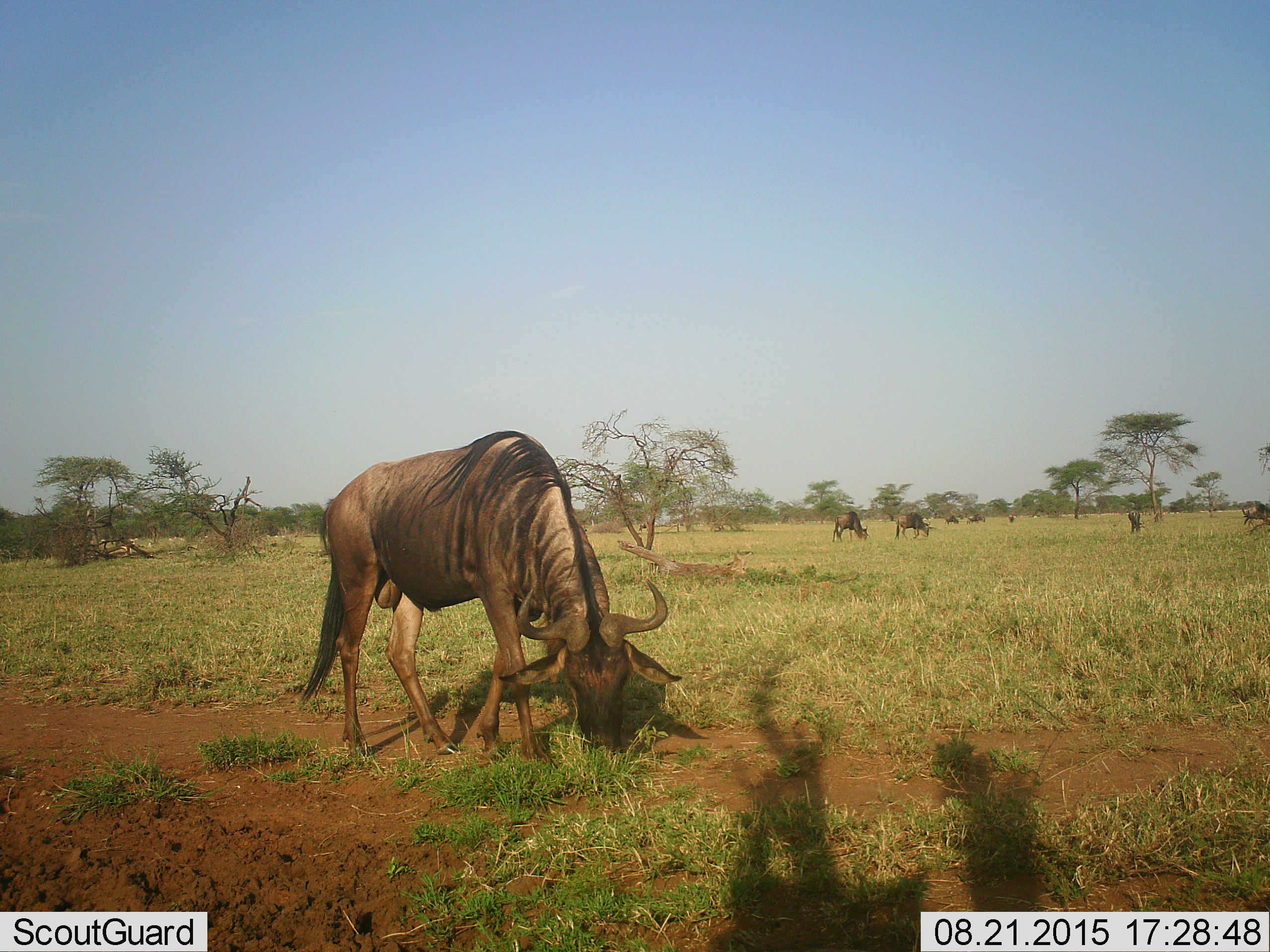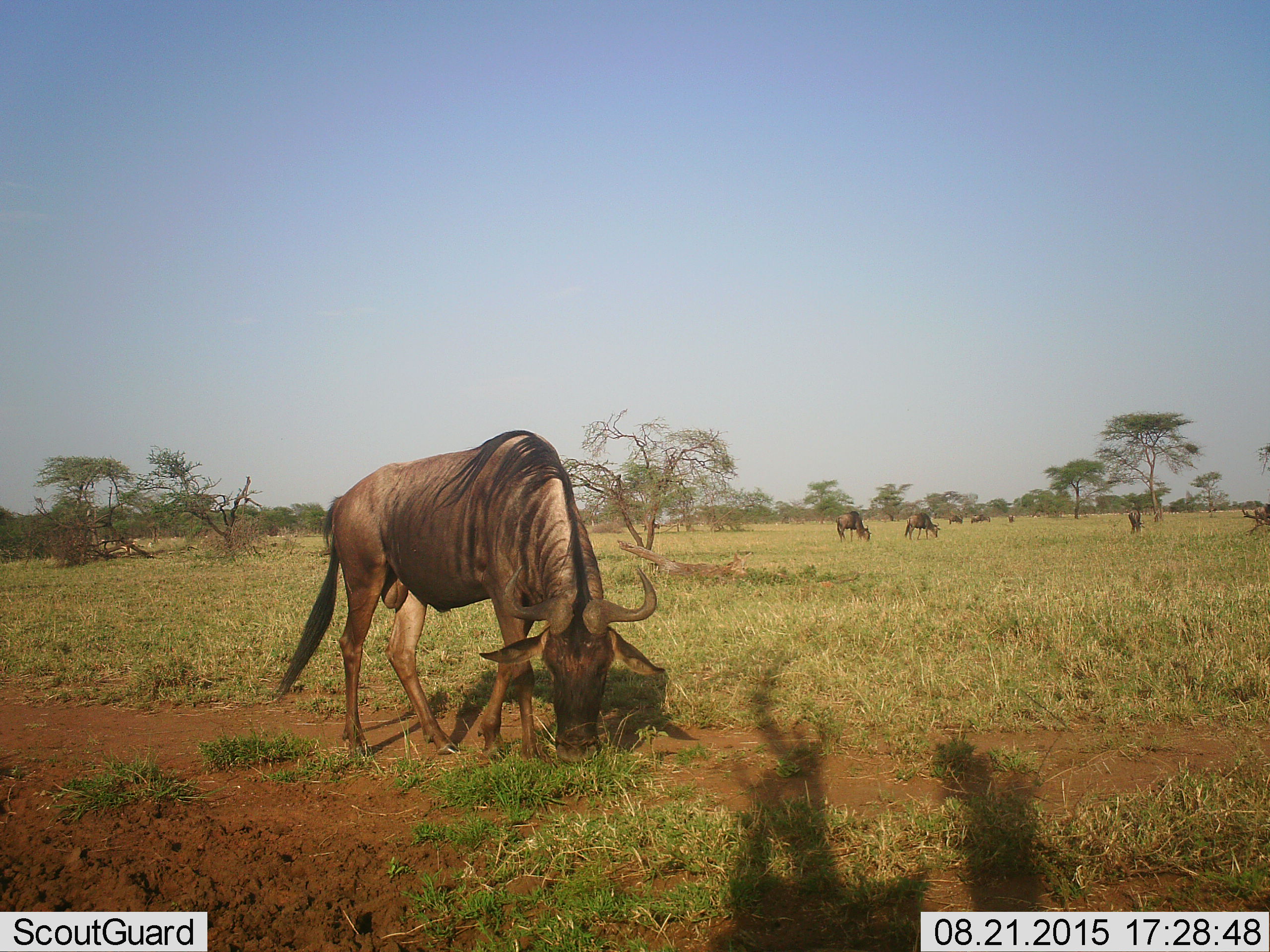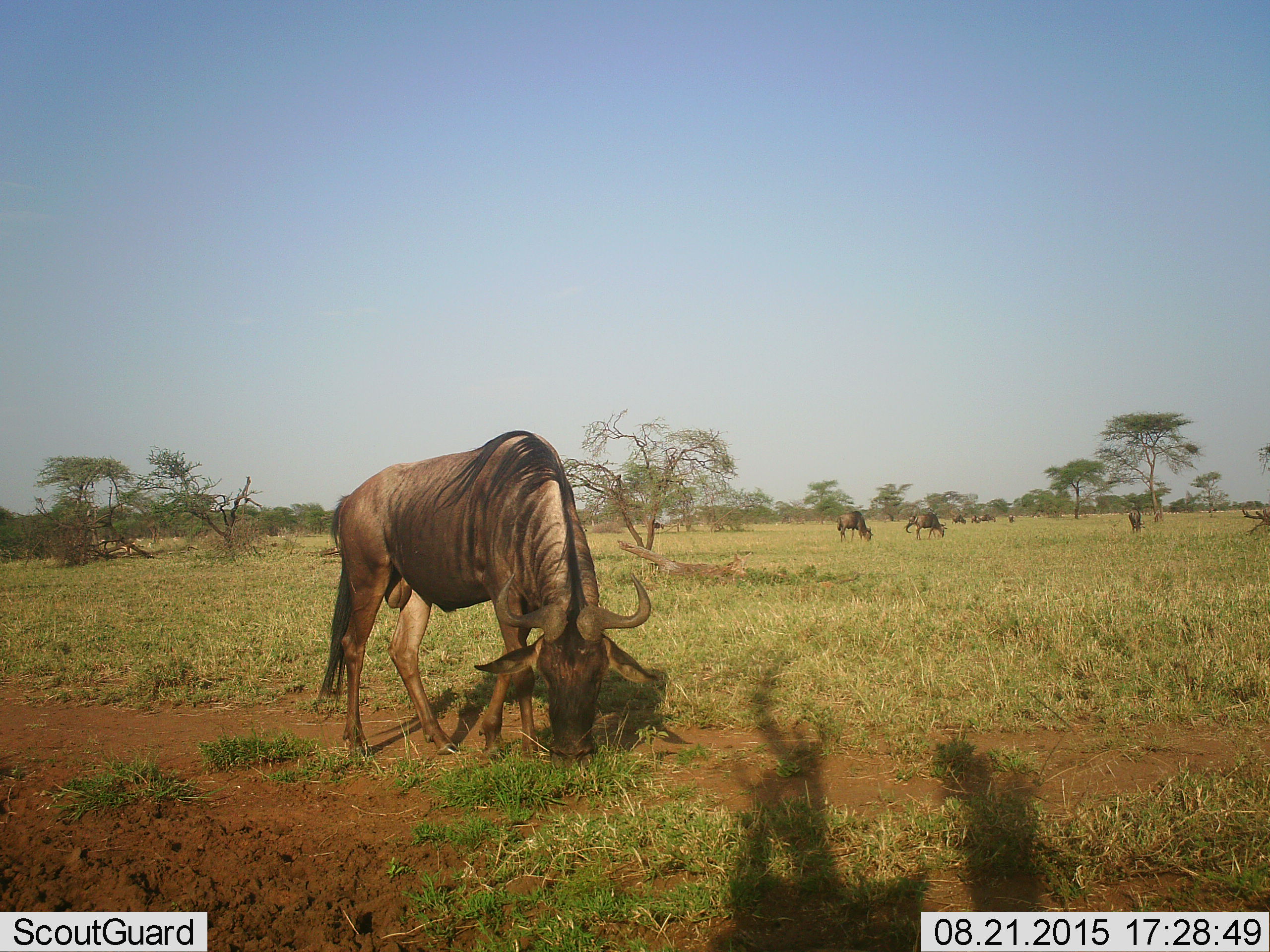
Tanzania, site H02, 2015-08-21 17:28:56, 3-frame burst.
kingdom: Animalia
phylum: Chordata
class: Mammalia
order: Artiodactyla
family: Bovidae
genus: Connochaetes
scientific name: Connochaetes taurinus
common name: blue wildebeest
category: wildebeest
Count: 8.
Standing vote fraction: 50%.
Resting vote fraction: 0%.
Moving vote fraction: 50%.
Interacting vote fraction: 0%.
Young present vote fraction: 0%.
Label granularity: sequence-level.